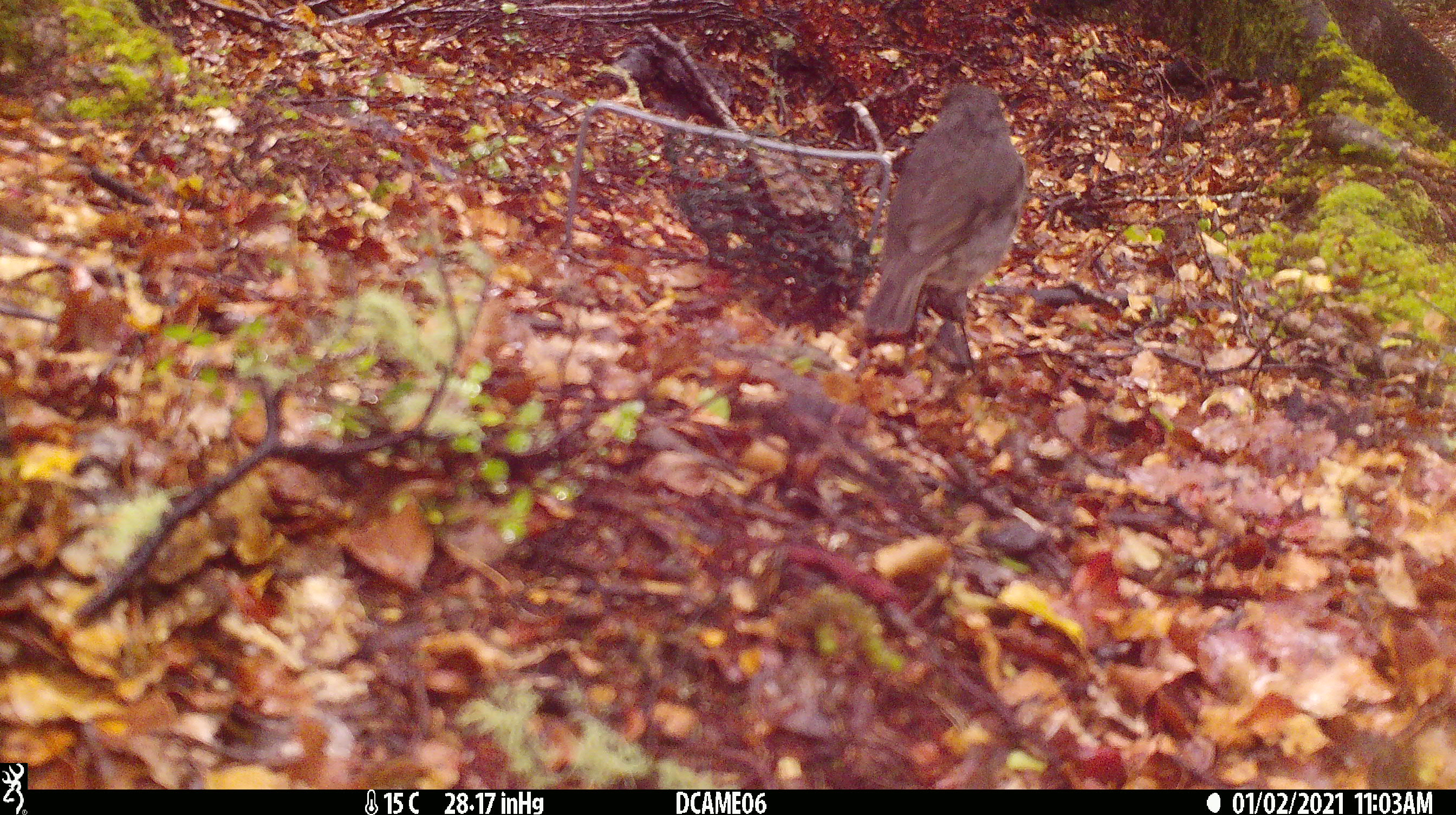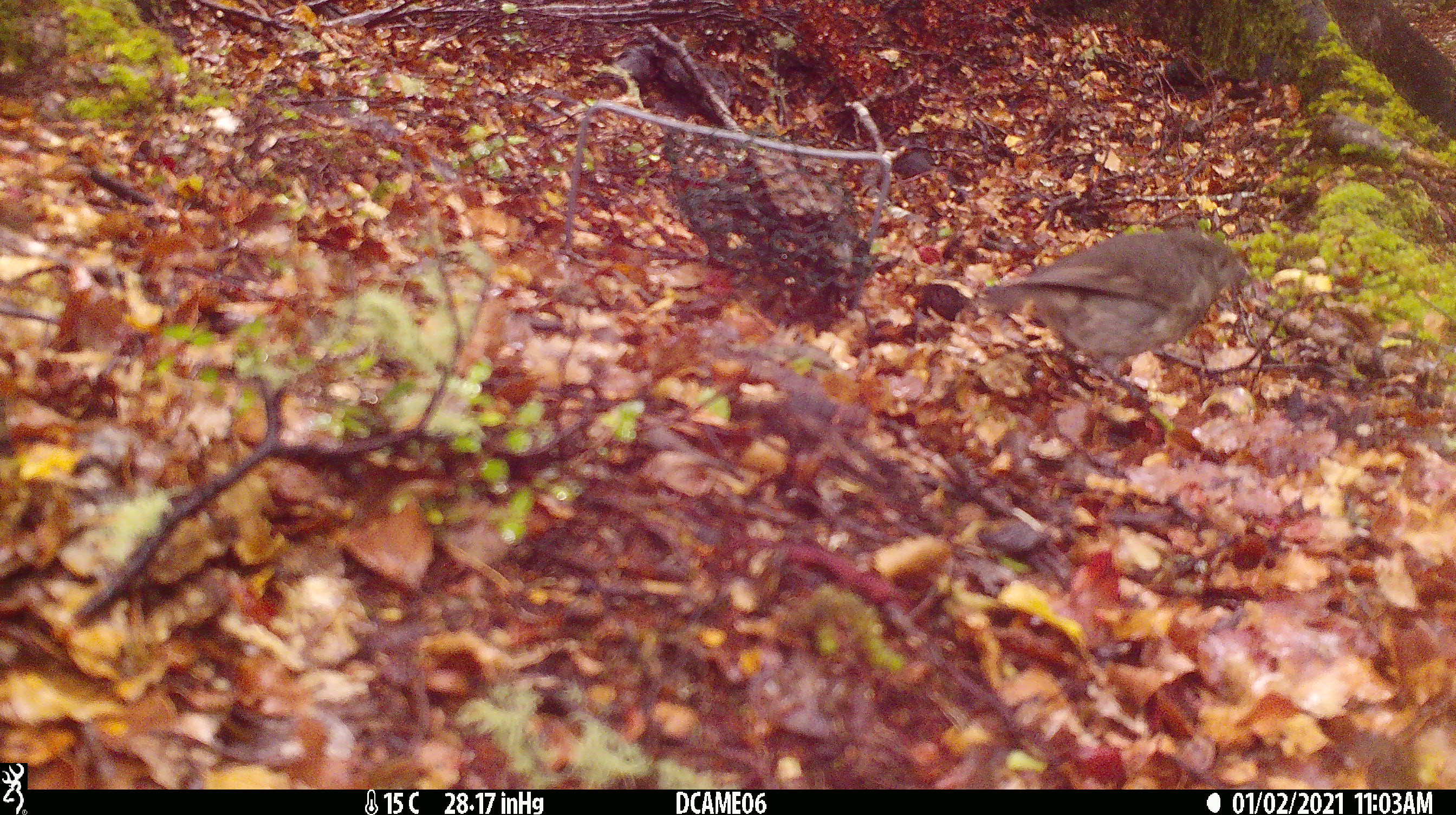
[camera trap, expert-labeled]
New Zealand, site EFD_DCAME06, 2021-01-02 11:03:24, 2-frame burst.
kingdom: Animalia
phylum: Chordata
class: Aves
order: Passeriformes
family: Petroicidae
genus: Petroica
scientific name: Petroica australis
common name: new zealand robin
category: robin